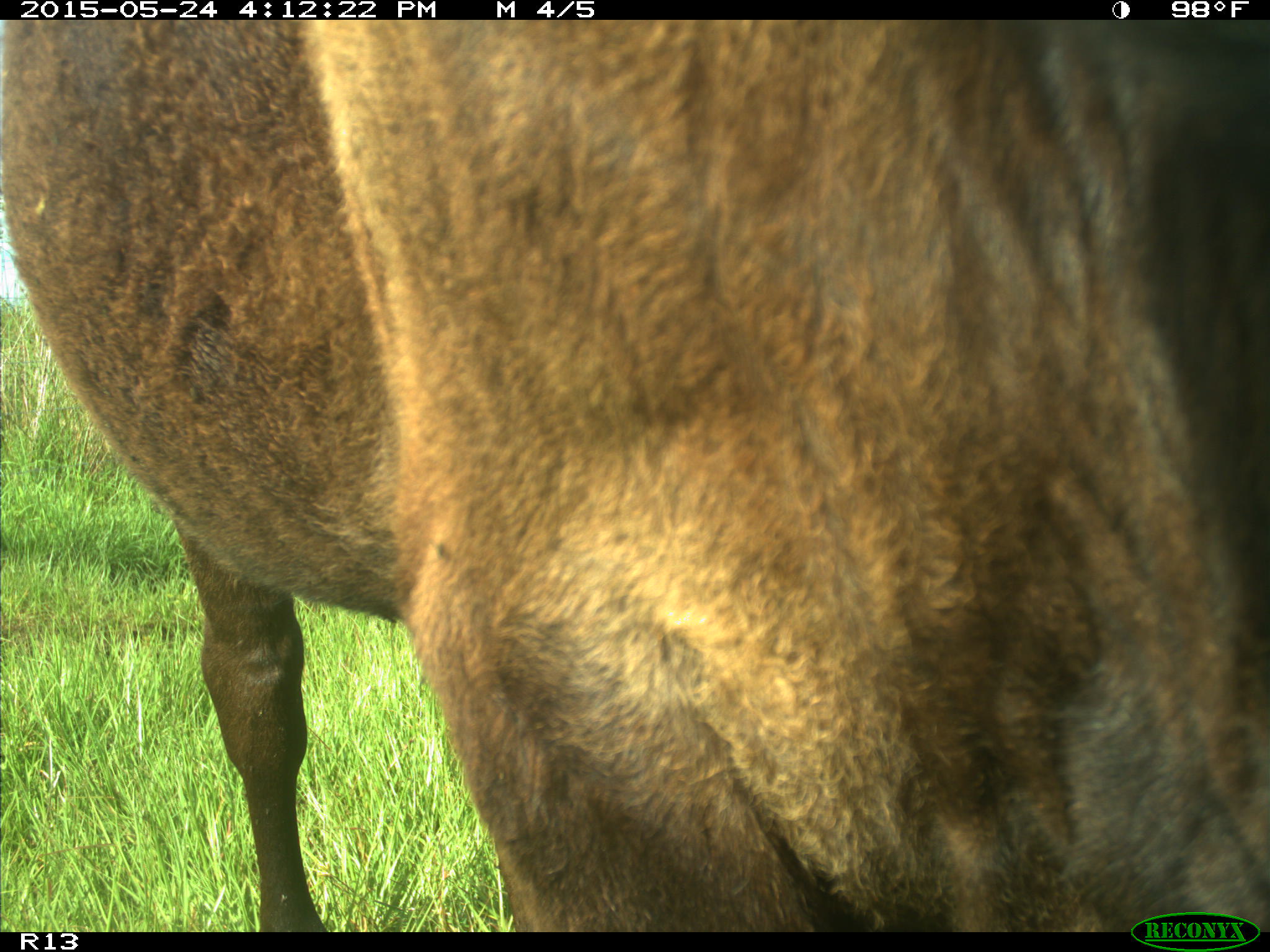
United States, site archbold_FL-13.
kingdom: Animalia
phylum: Chordata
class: Mammalia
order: Artiodactyla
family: Bovidae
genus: Bos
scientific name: Bos taurus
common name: domestic cow